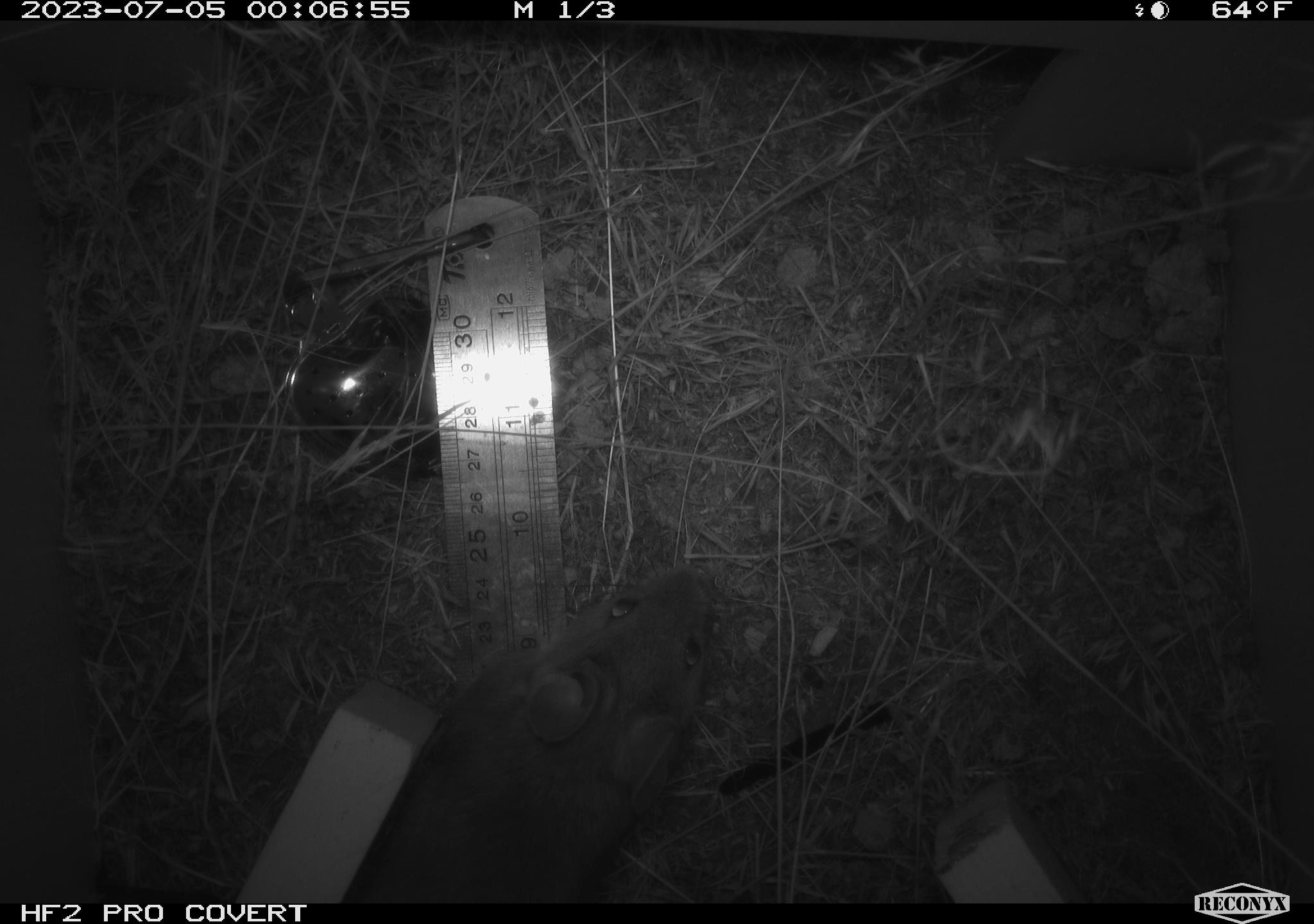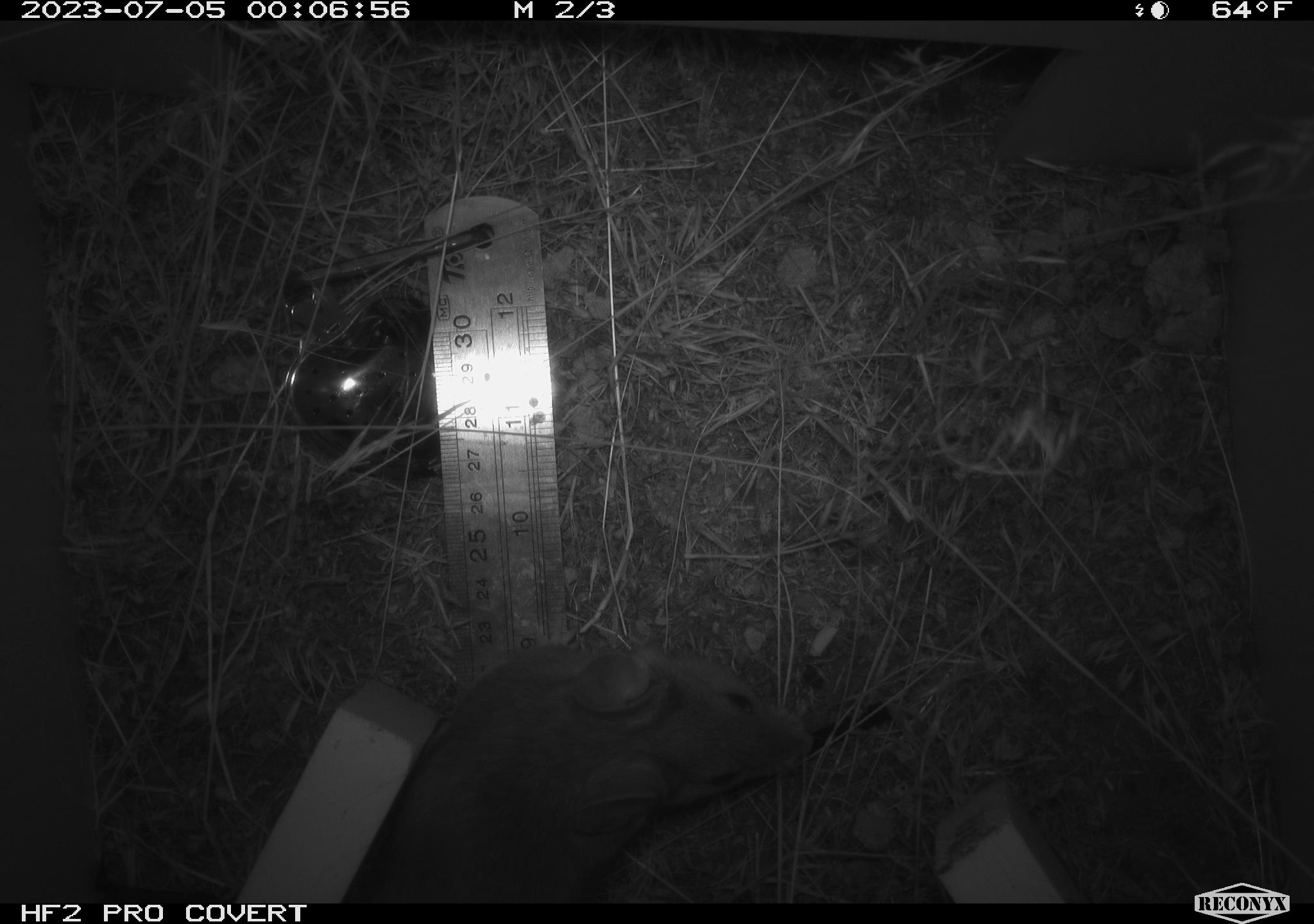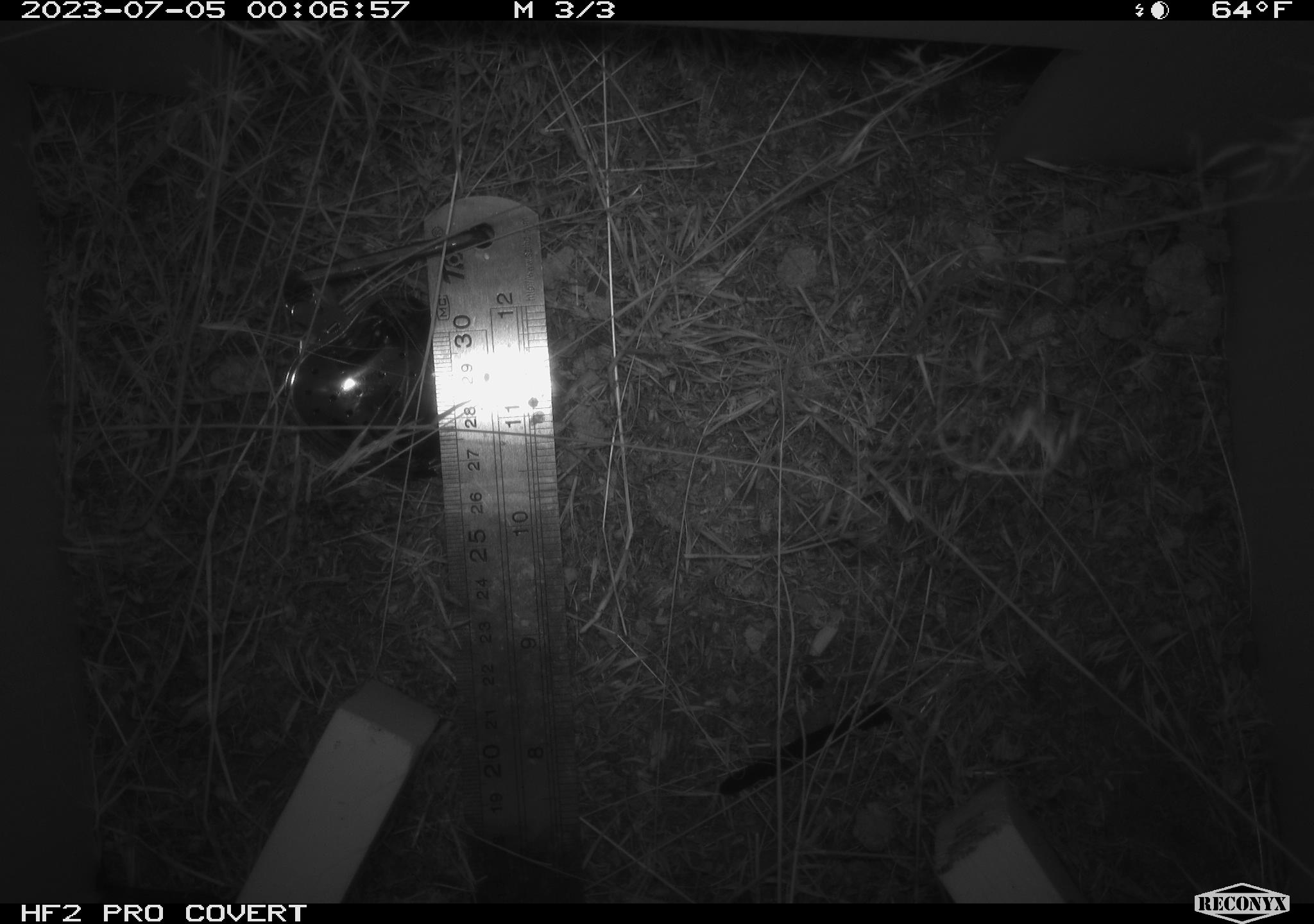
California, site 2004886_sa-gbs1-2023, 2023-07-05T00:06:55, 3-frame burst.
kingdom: Animalia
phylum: Chordata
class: Mammalia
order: Rodentia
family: Cricetidae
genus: Neotoma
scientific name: Neotoma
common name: pack rat or woodrat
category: neotoma species